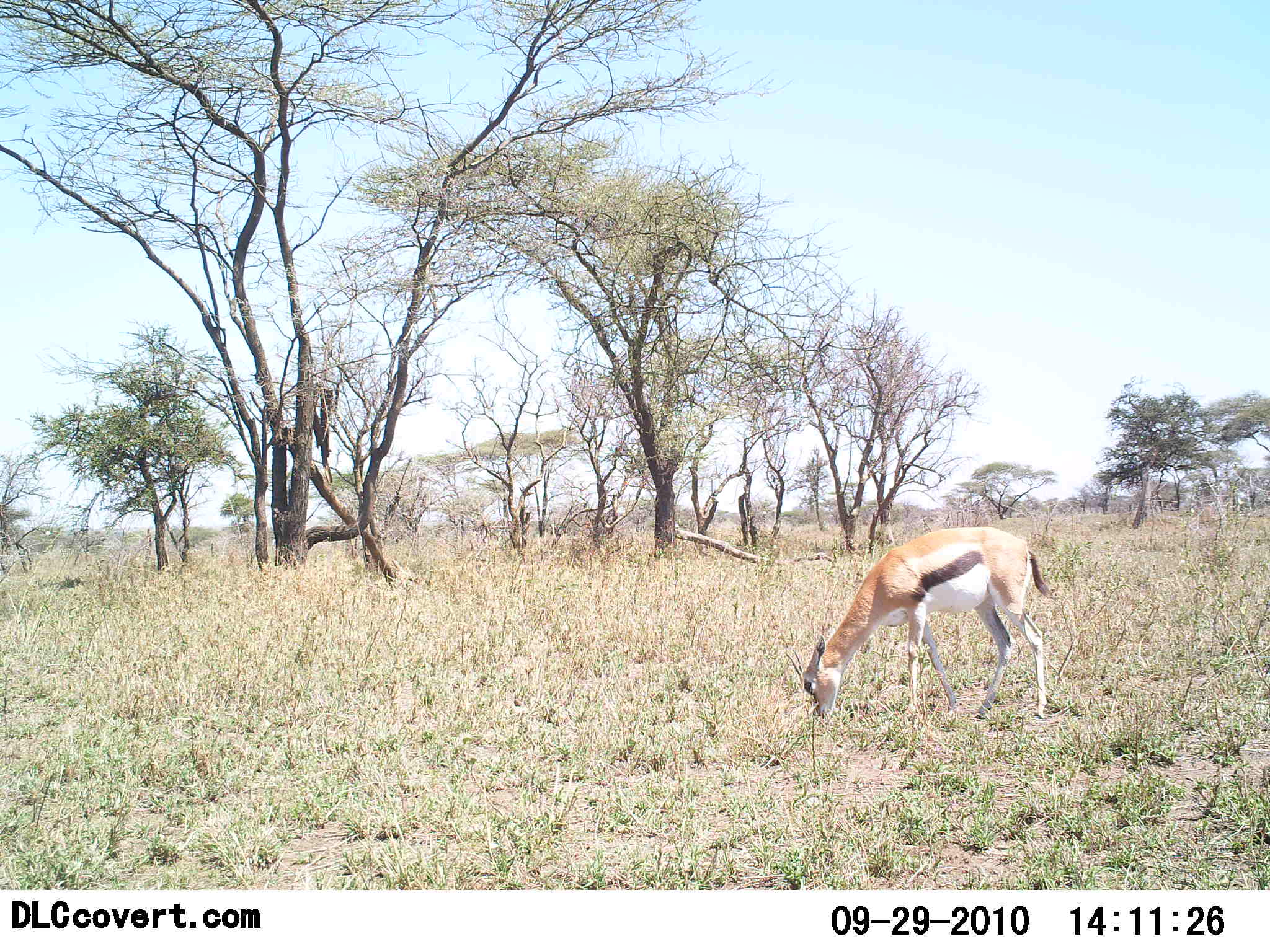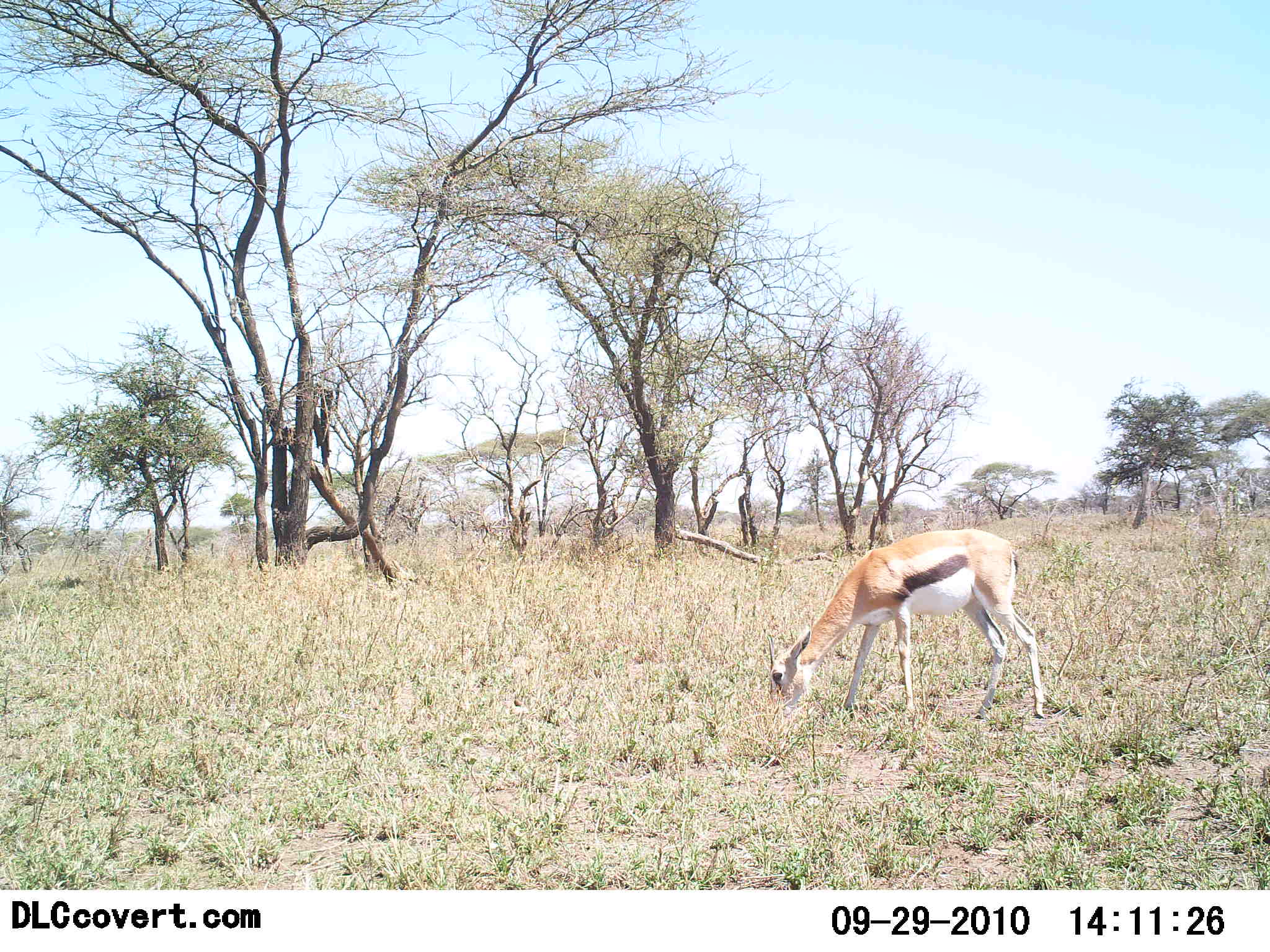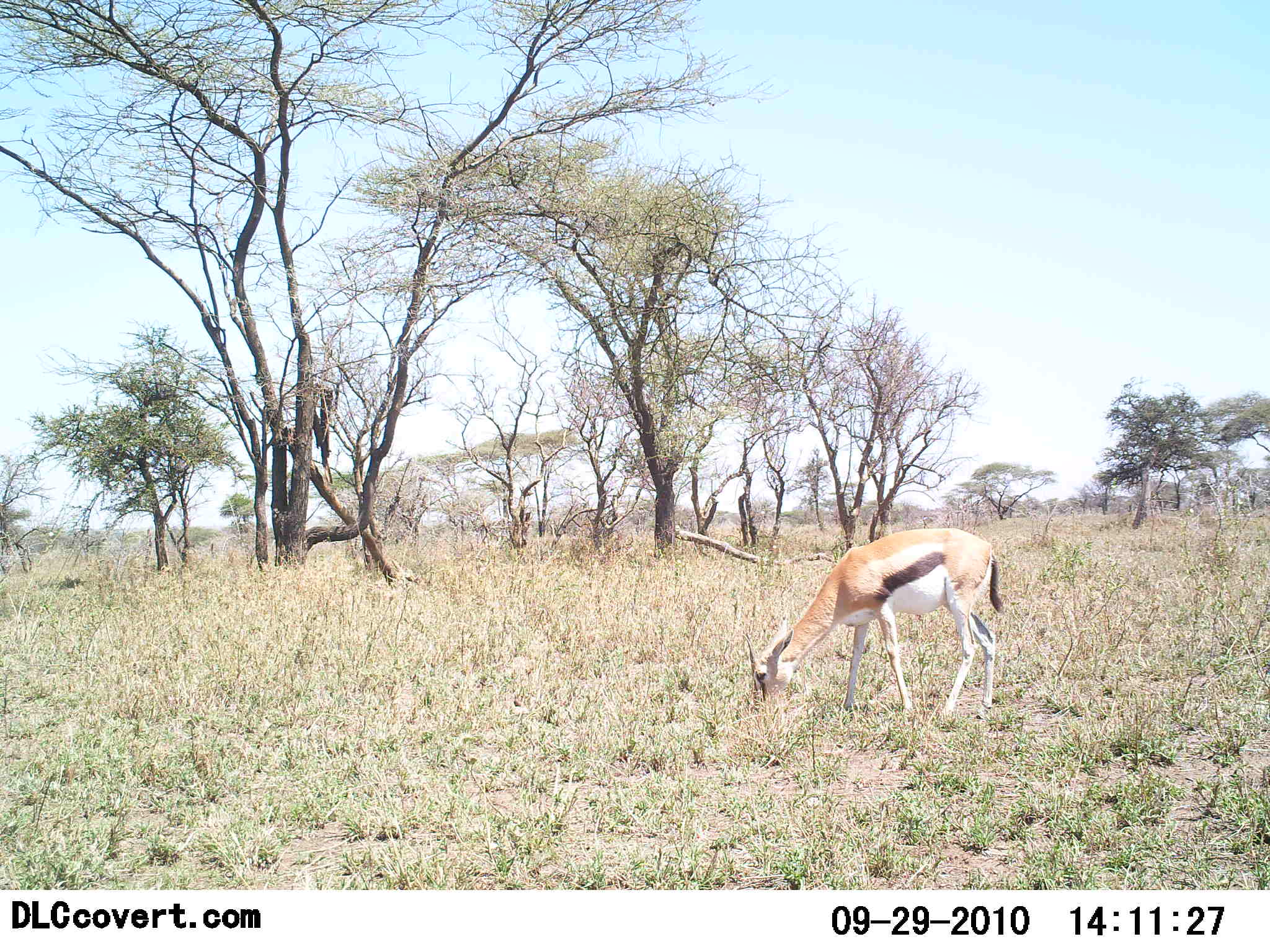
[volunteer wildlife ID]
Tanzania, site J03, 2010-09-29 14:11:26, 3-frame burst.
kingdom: Animalia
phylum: Chordata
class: Mammalia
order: Artiodactyla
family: Bovidae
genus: Eudorcas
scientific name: Eudorcas thomsonii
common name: thomson's gazelle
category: gazellethomsons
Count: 1.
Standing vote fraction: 16%.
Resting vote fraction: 0%.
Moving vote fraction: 11%.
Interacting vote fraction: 0%.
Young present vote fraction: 0%.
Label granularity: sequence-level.